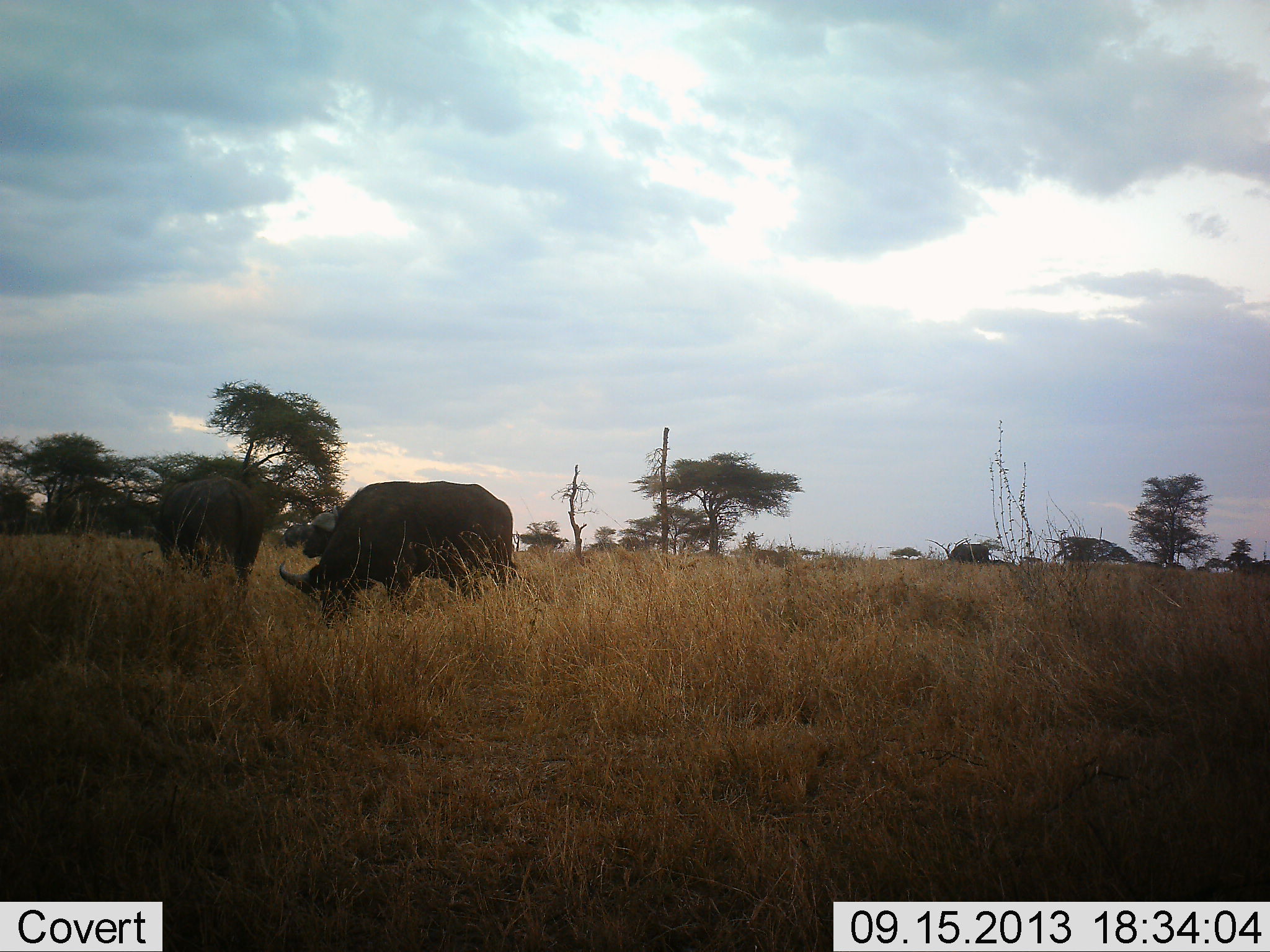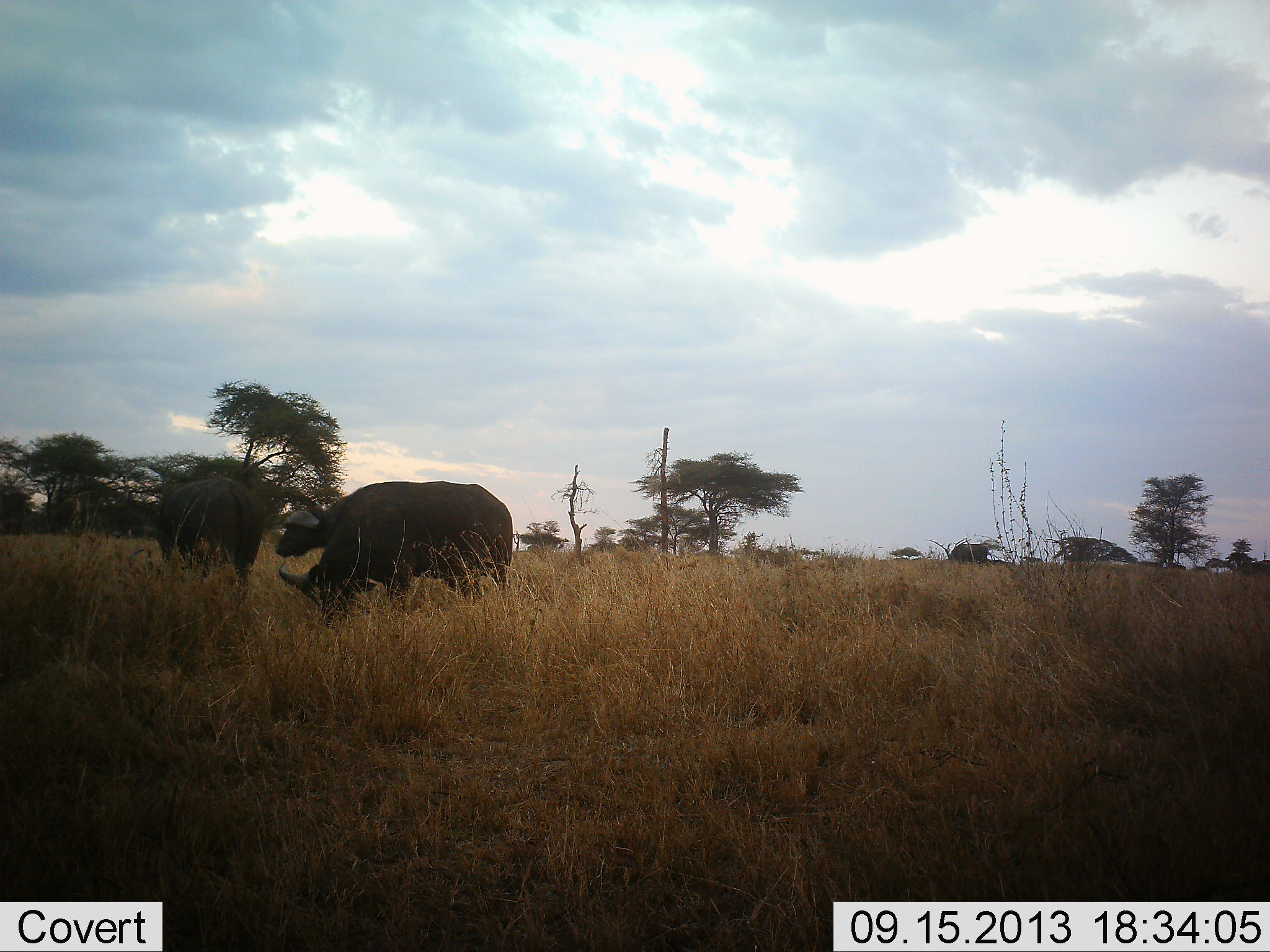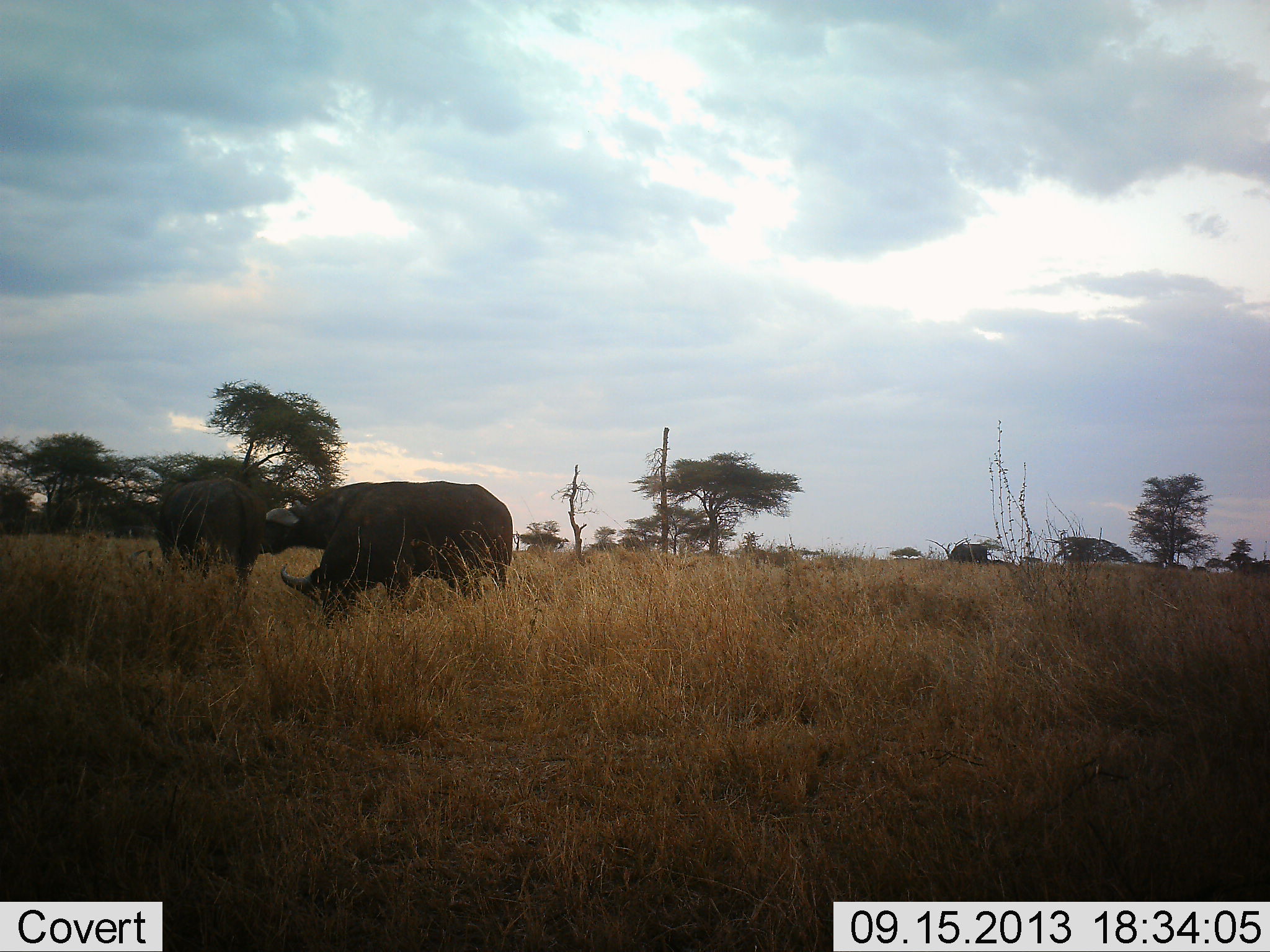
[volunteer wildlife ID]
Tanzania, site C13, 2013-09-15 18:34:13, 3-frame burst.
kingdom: Animalia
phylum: Chordata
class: Mammalia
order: Artiodactyla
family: Bovidae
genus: Syncerus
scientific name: Syncerus caffer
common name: cape buffalo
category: buffalo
Buffalo (cape buffalo) (Syncerus caffer), count 3. Behavior (volunteer vote fractions): standing 58%, resting 3%, moving 42%, interacting 0%. Young present (vote fraction): 0%. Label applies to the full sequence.